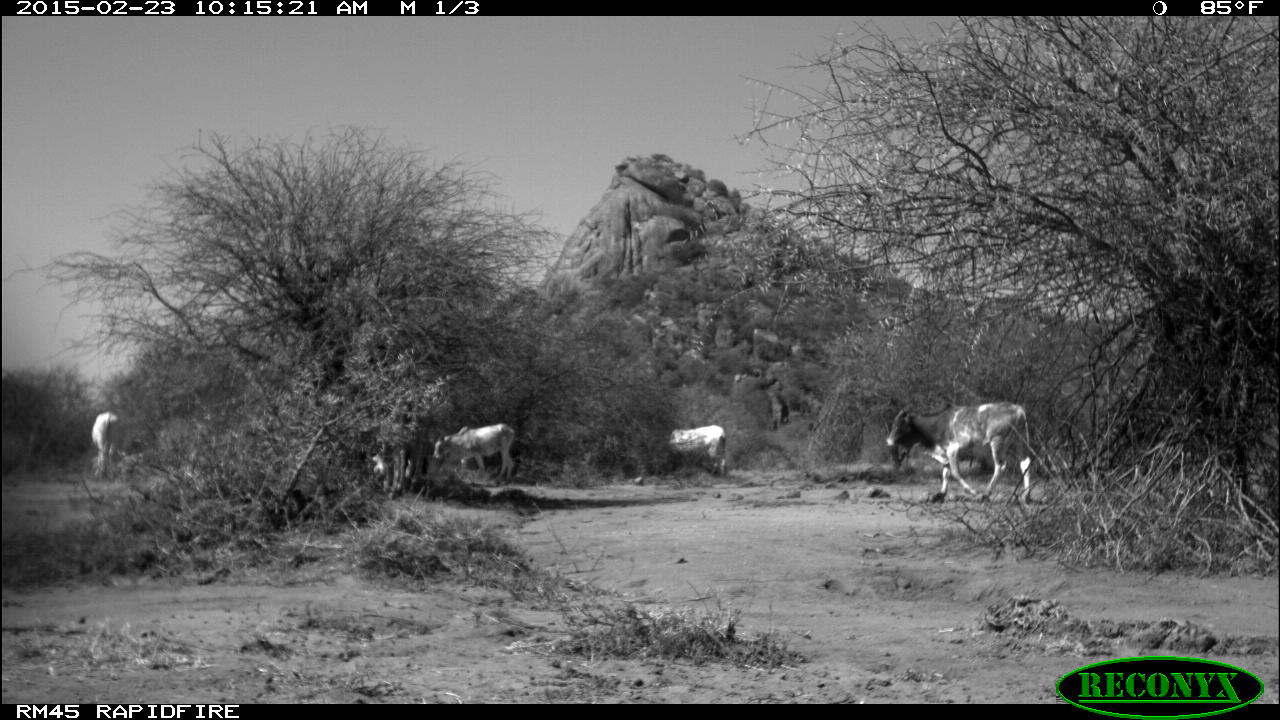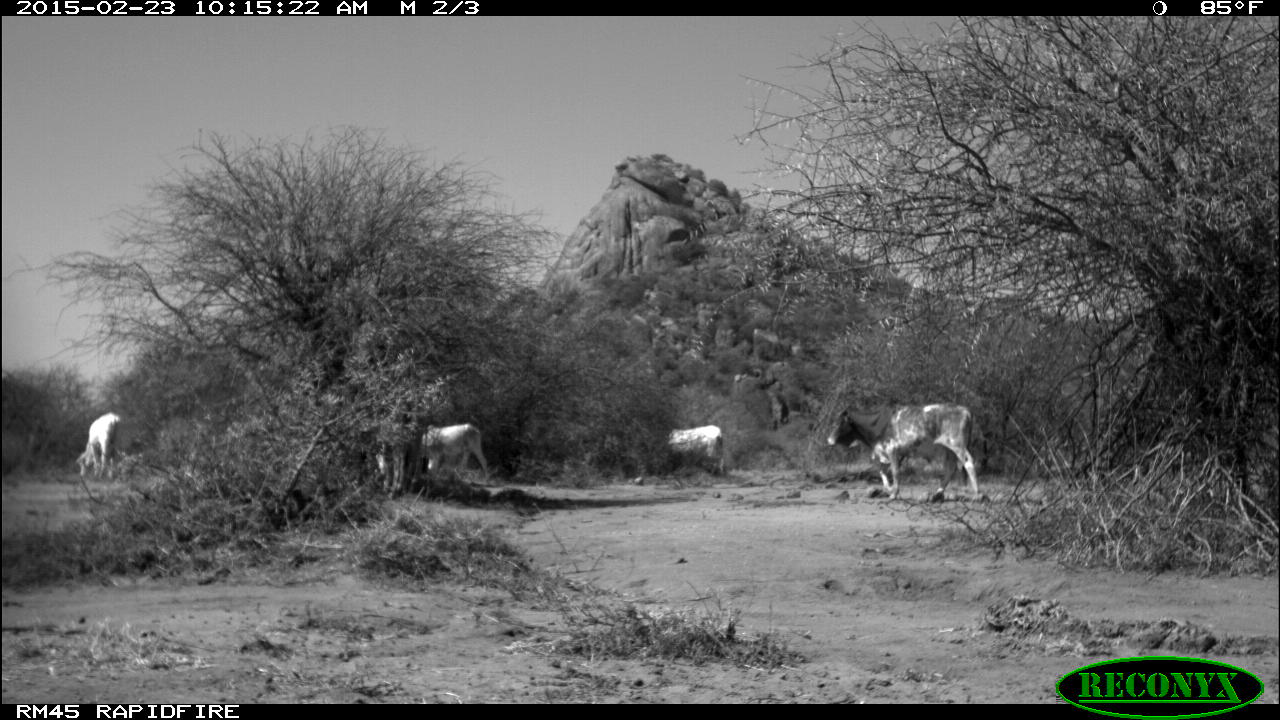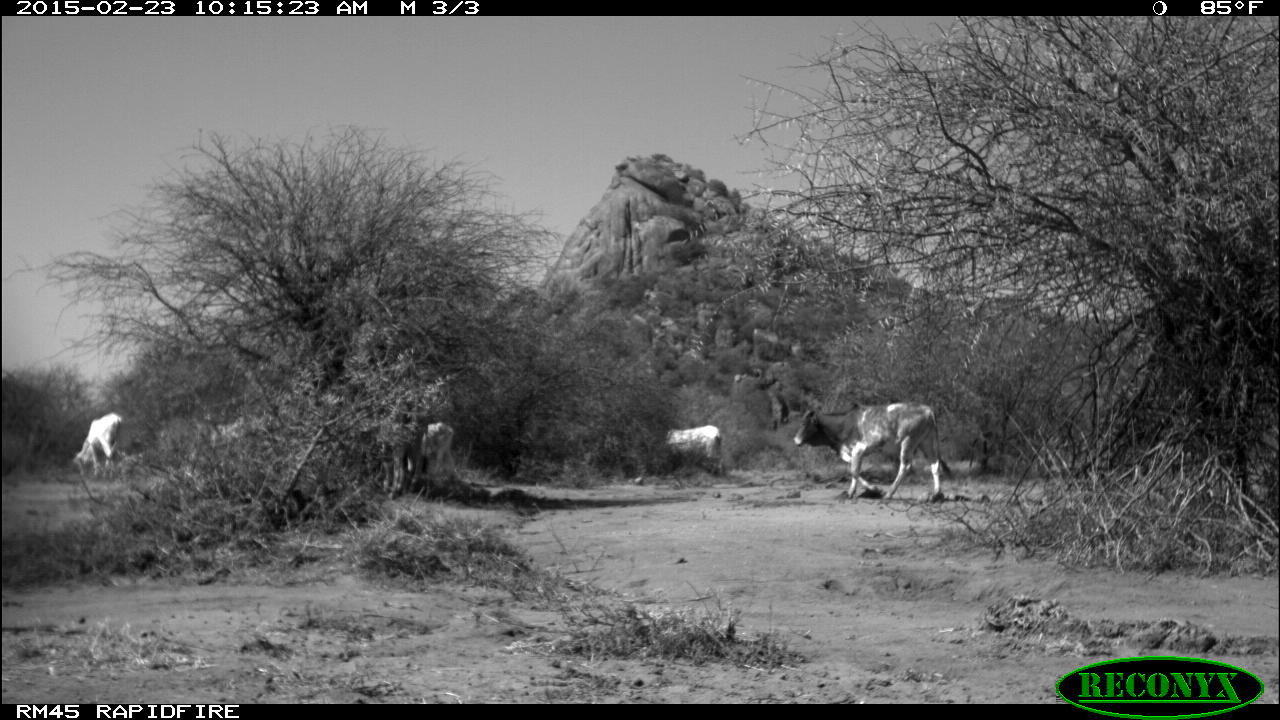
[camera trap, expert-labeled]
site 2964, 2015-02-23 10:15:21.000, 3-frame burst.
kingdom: Animalia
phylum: Chordata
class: Mammalia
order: Artiodactyla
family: Bovidae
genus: Bos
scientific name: Bos taurus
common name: domestic cattle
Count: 17.